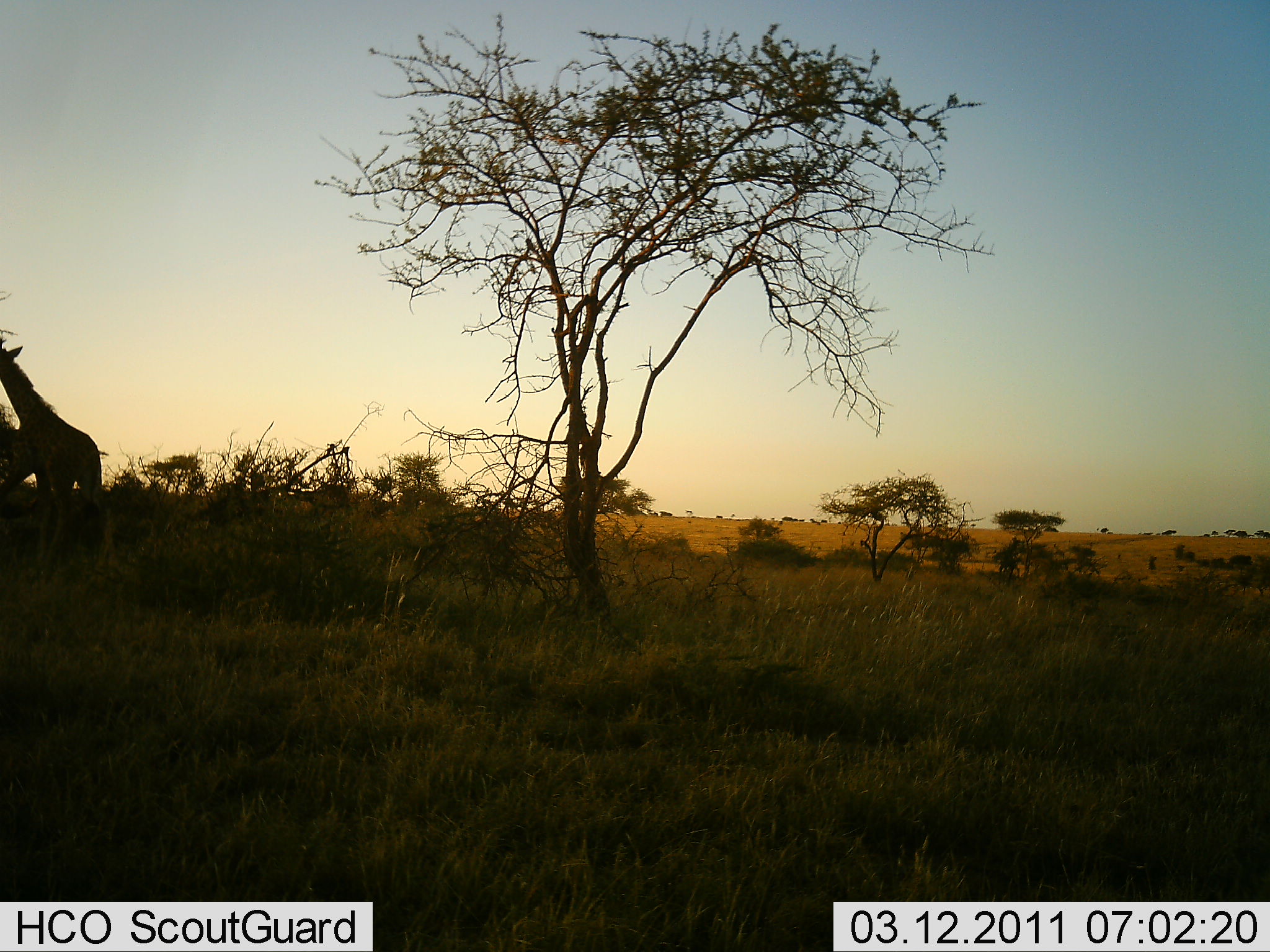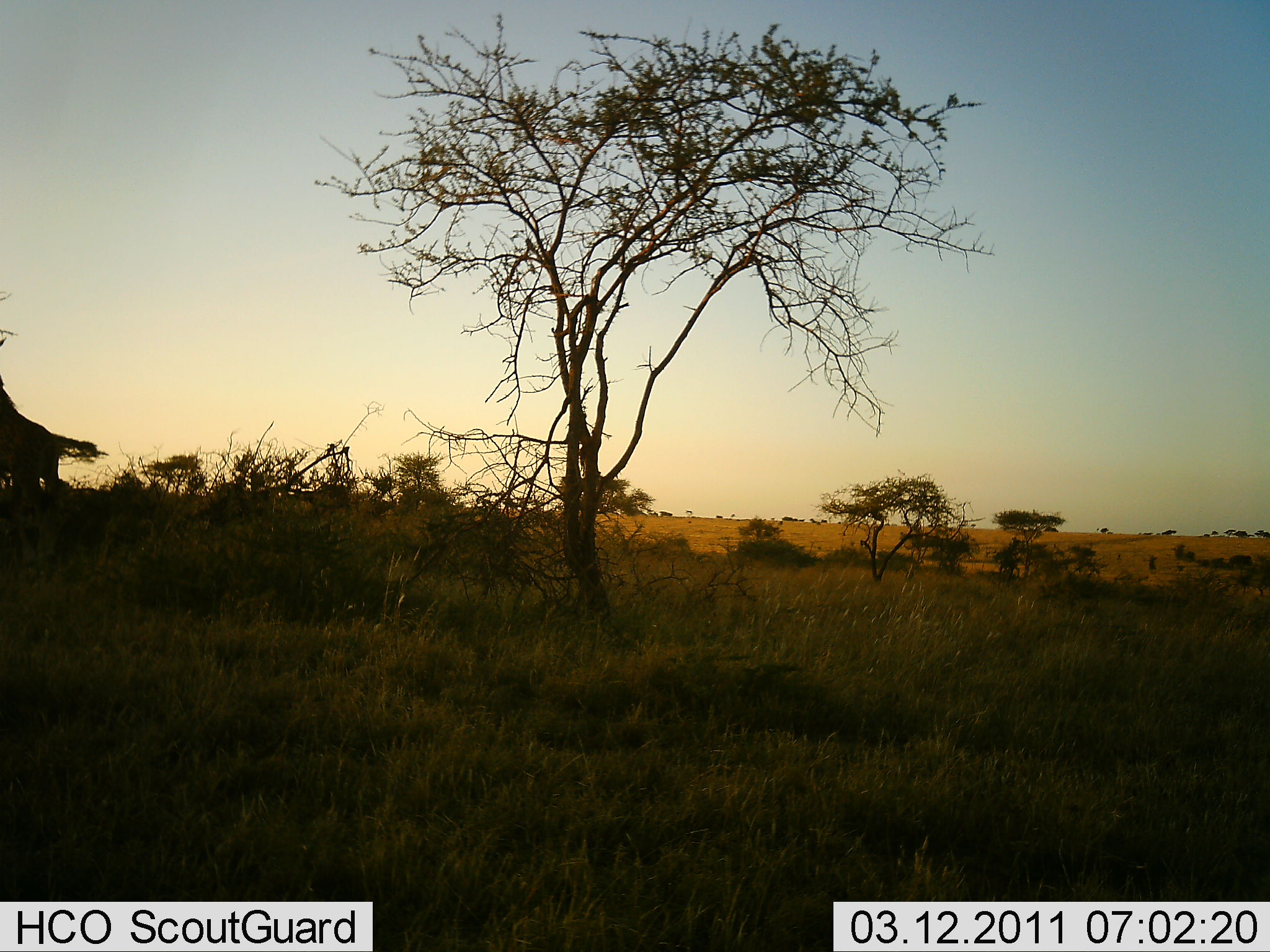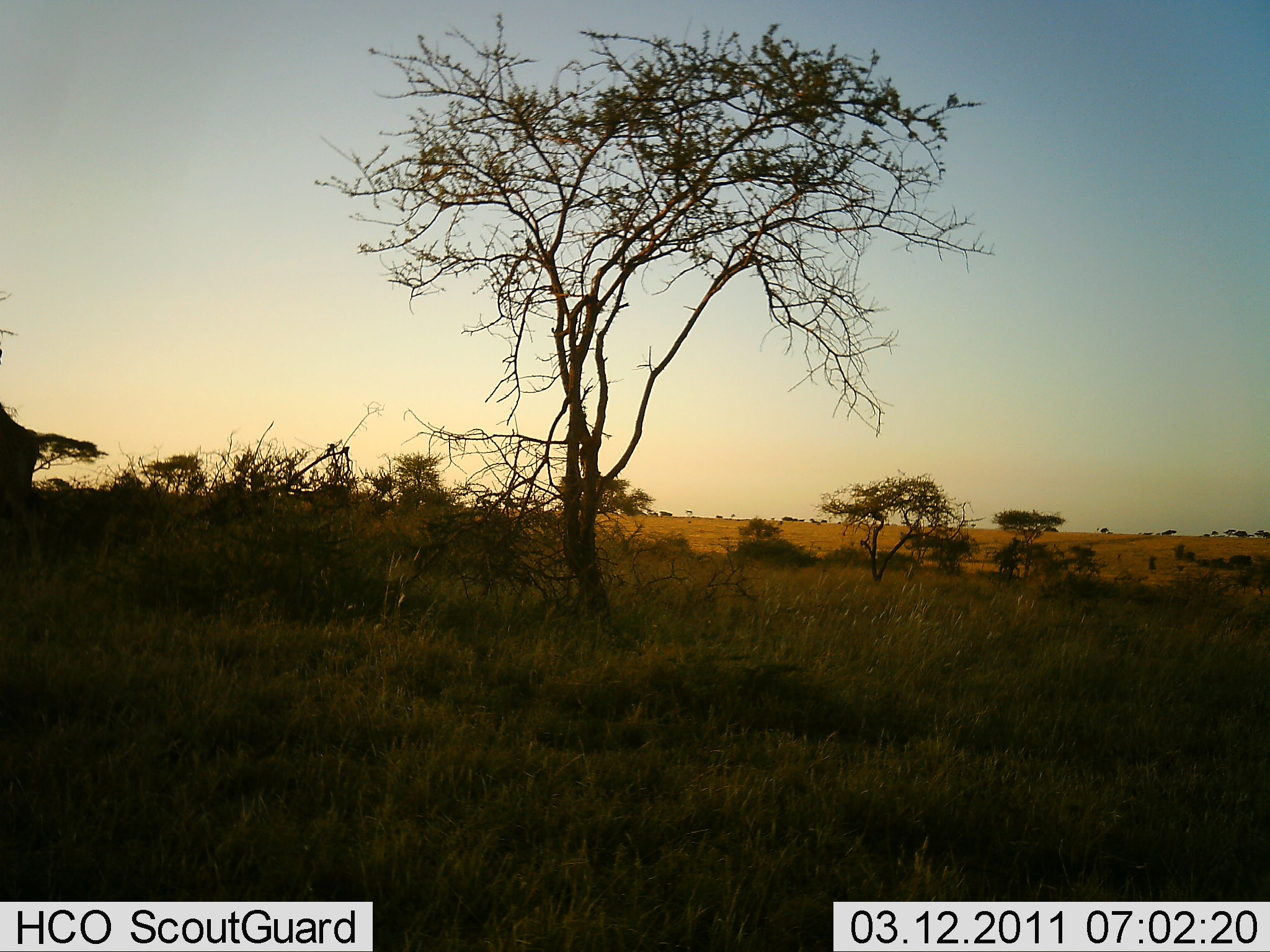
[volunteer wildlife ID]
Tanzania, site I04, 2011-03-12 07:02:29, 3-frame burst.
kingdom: Animalia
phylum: Chordata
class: Mammalia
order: Artiodactyla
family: Giraffidae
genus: Giraffa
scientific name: Giraffa camelopardalis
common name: giraffe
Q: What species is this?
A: Giraffe (Giraffa camelopardalis).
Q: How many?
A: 1.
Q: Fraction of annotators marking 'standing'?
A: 0%.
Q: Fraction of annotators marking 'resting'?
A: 0%.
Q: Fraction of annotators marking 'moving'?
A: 100%.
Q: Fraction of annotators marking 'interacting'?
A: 0%.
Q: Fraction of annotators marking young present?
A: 20%.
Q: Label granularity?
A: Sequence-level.